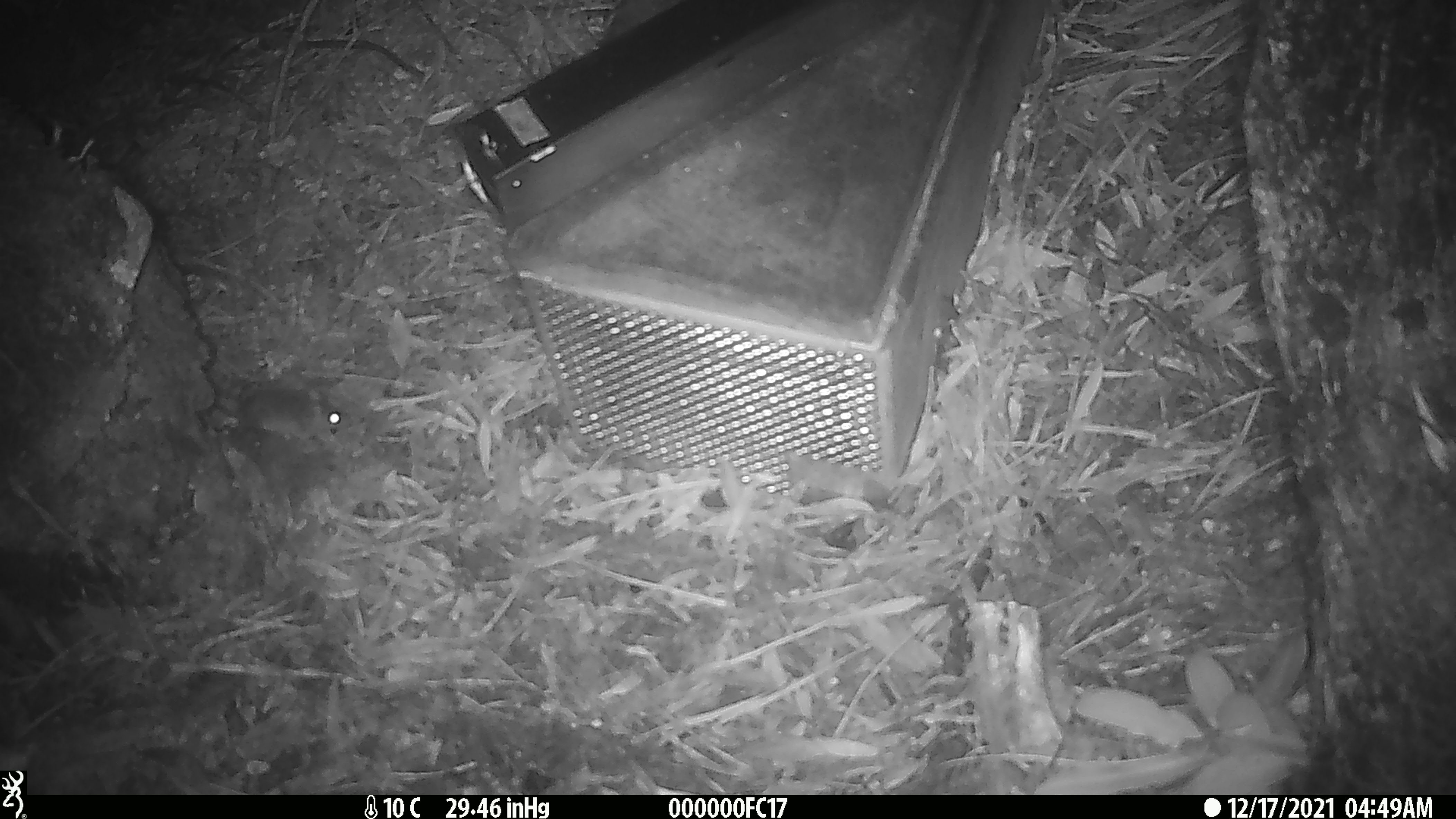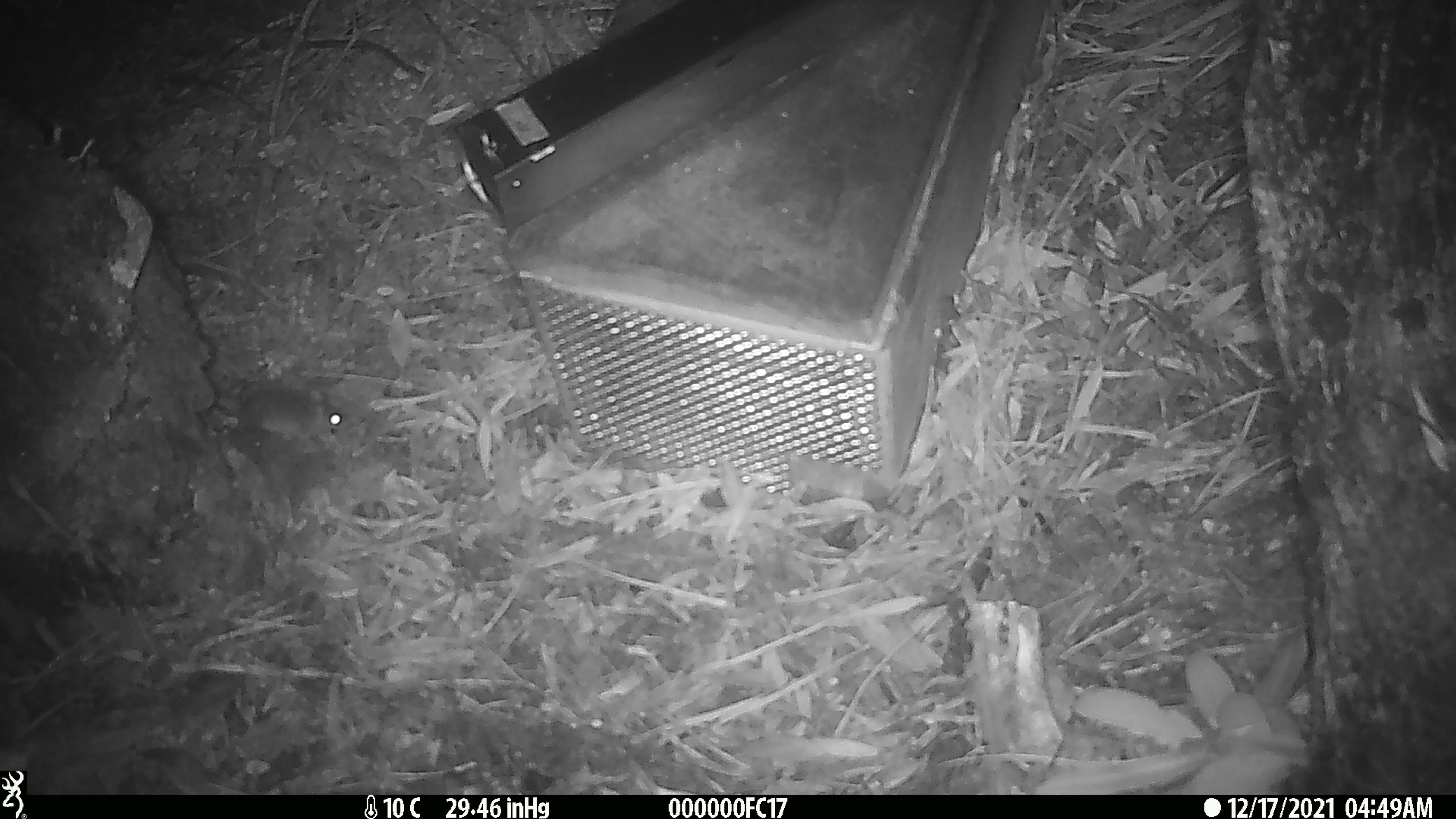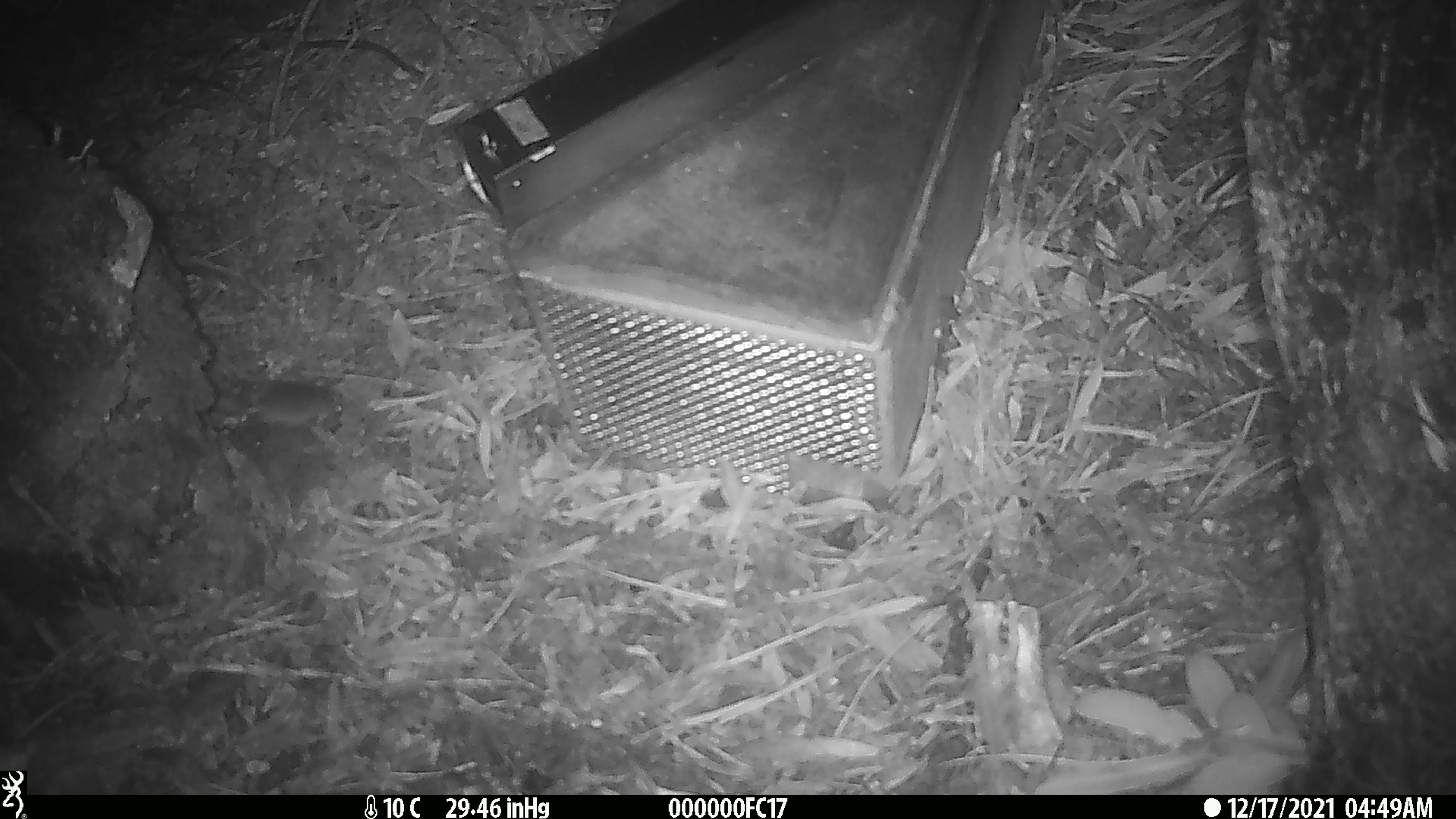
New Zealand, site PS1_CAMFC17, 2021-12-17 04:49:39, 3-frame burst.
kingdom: Animalia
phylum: Chordata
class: Mammalia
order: Rodentia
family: Muridae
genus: Mus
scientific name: Mus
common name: mouse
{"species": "mouse (Mus)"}